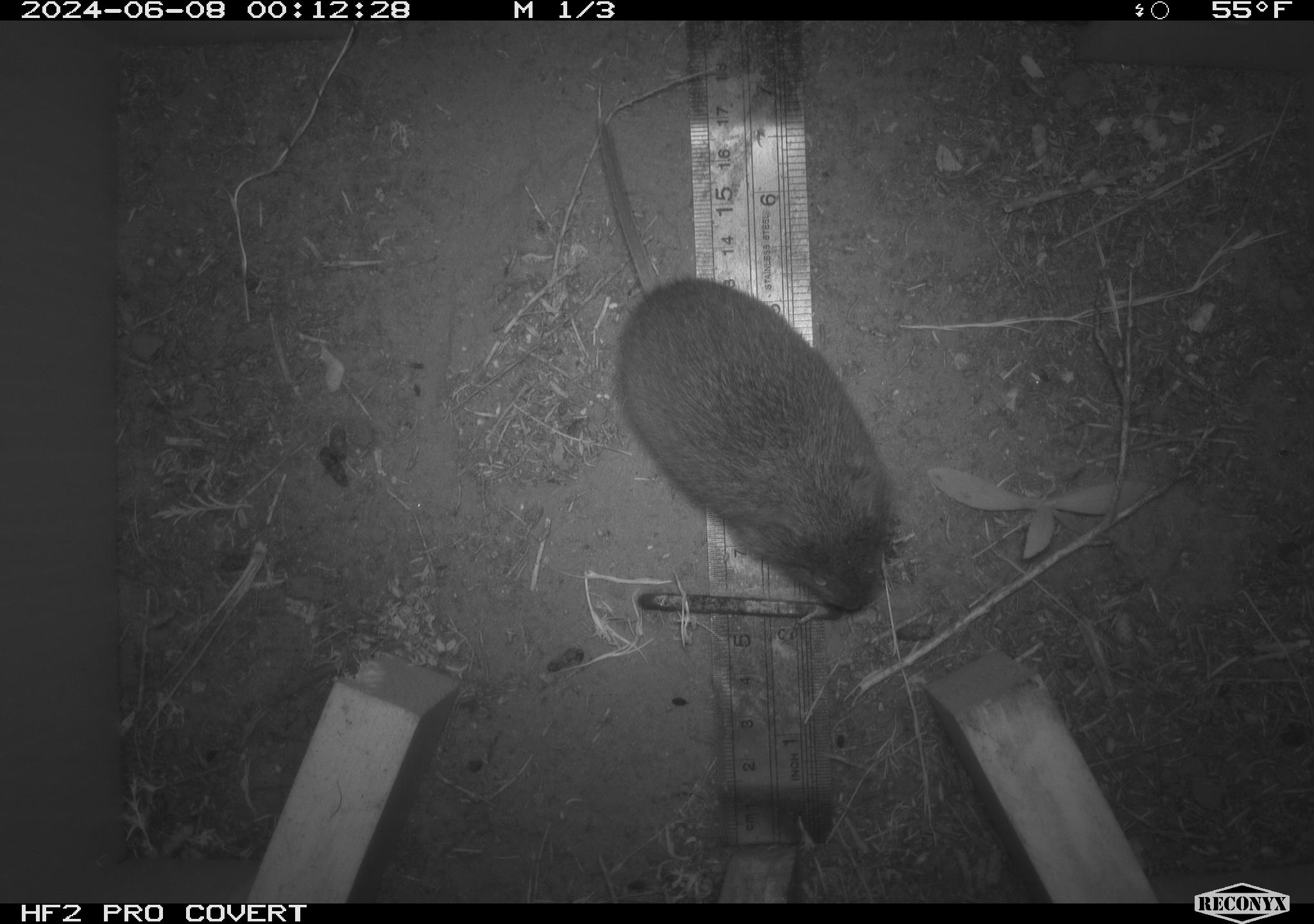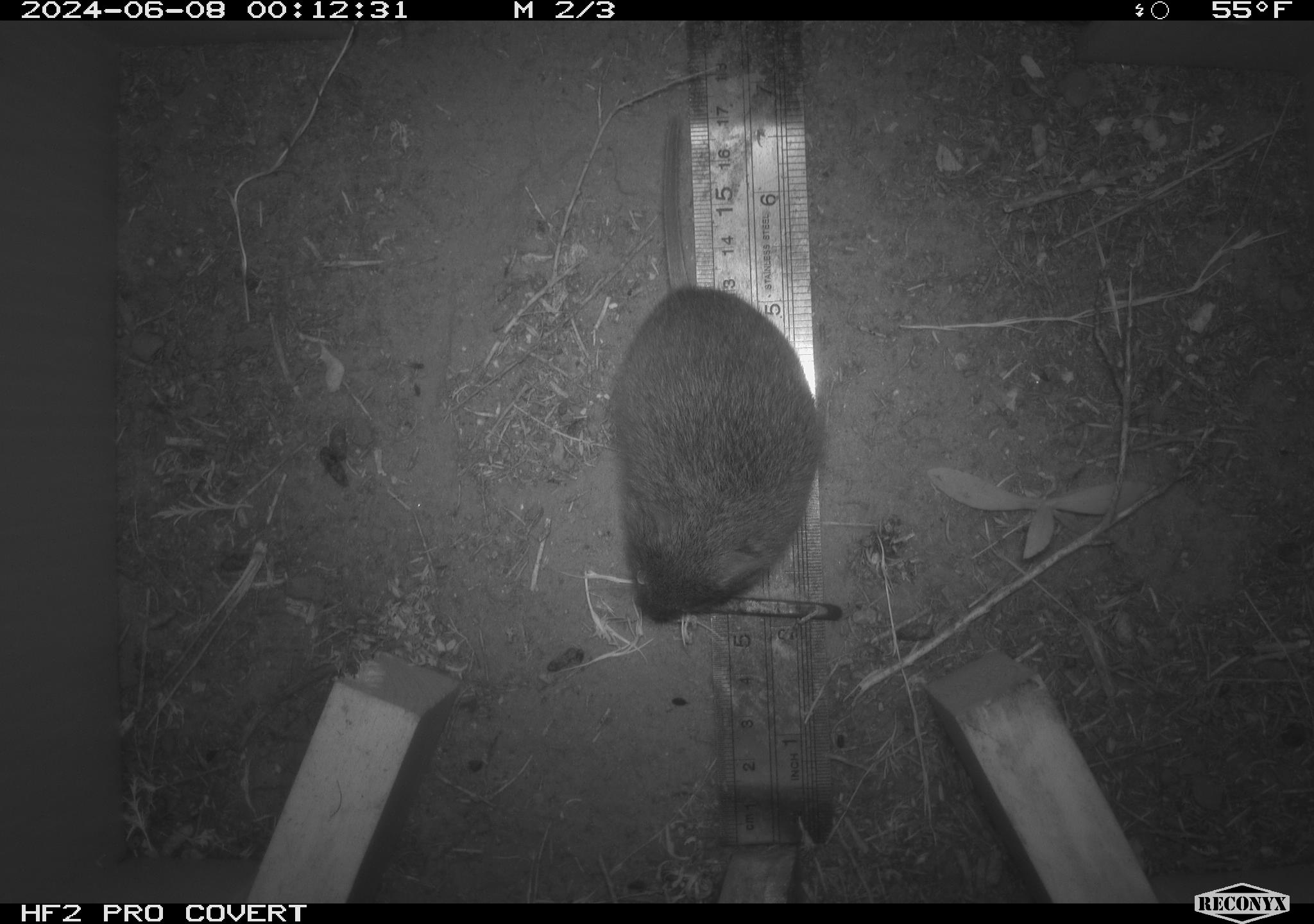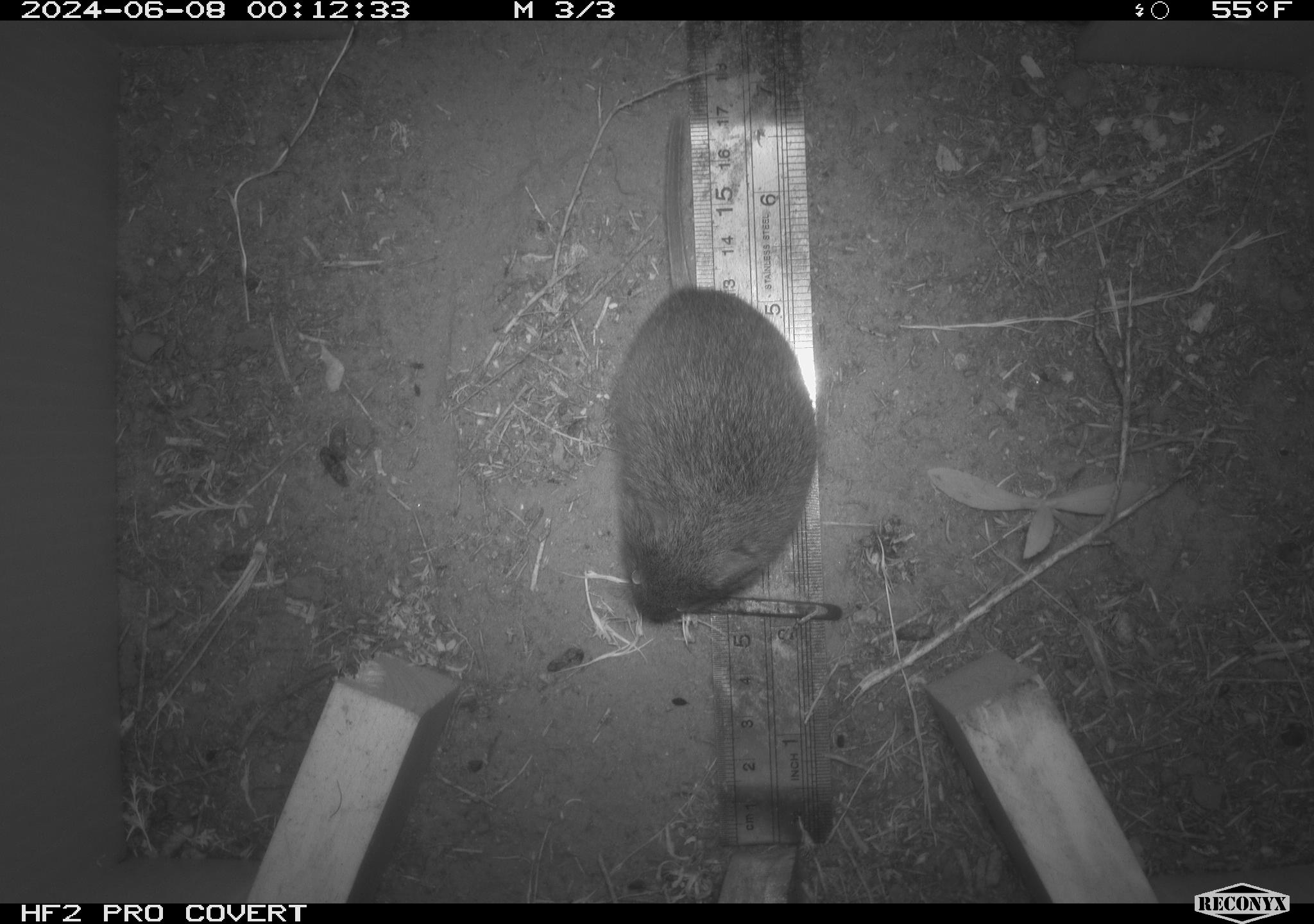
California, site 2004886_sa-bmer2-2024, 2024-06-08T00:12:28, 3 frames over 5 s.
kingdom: Animalia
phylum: Chordata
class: Mammalia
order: Rodentia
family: Cricetidae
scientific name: Cricetidae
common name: hamsters, voles, lemmings, and allies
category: cricetidae family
Cricetidae family (hamsters, voles, lemmings, and allies) (Cricetidae).